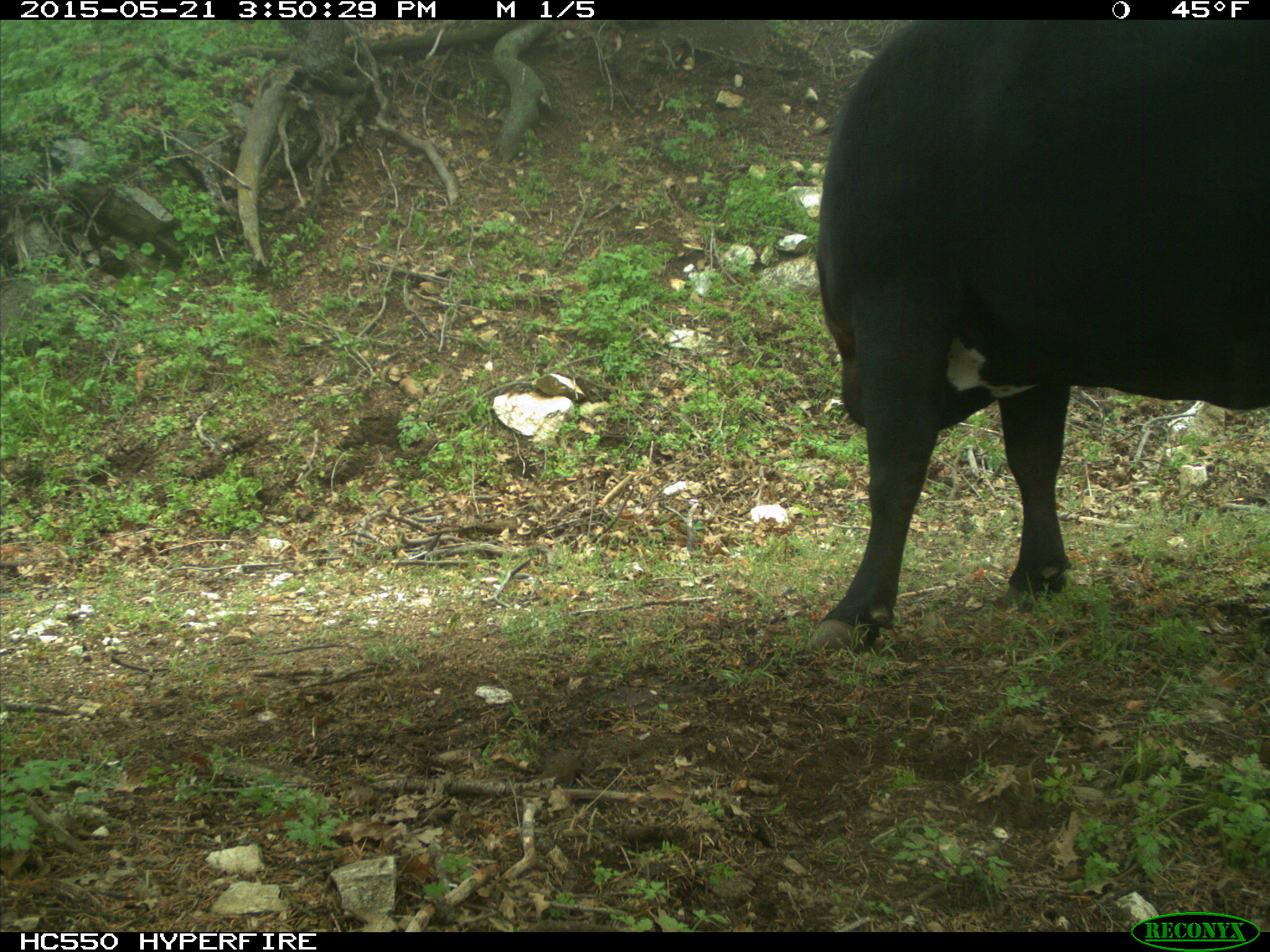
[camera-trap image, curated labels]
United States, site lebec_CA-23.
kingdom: Animalia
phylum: Chordata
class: Mammalia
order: Artiodactyla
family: Bovidae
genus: Bos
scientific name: Bos taurus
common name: domestic cow